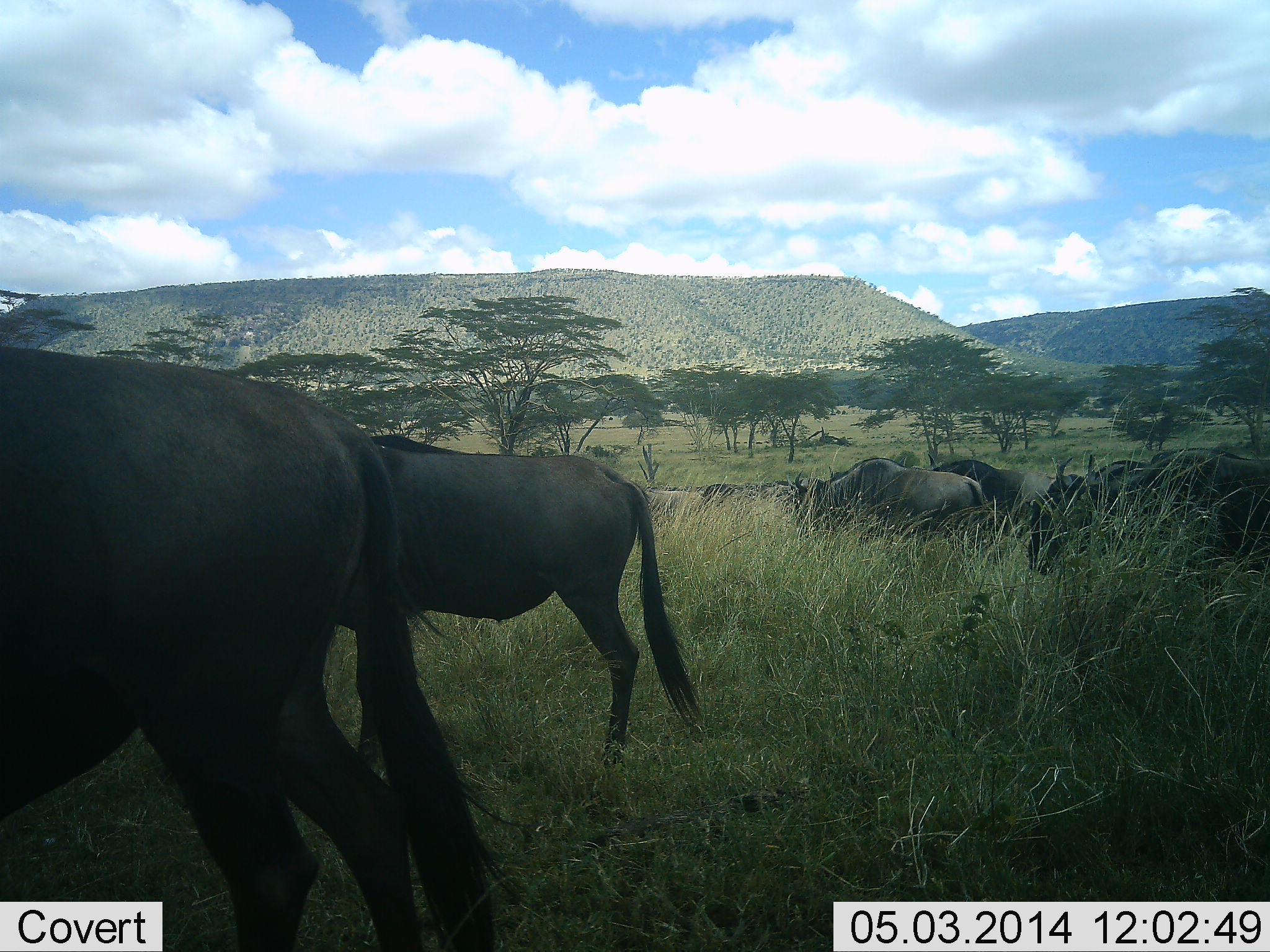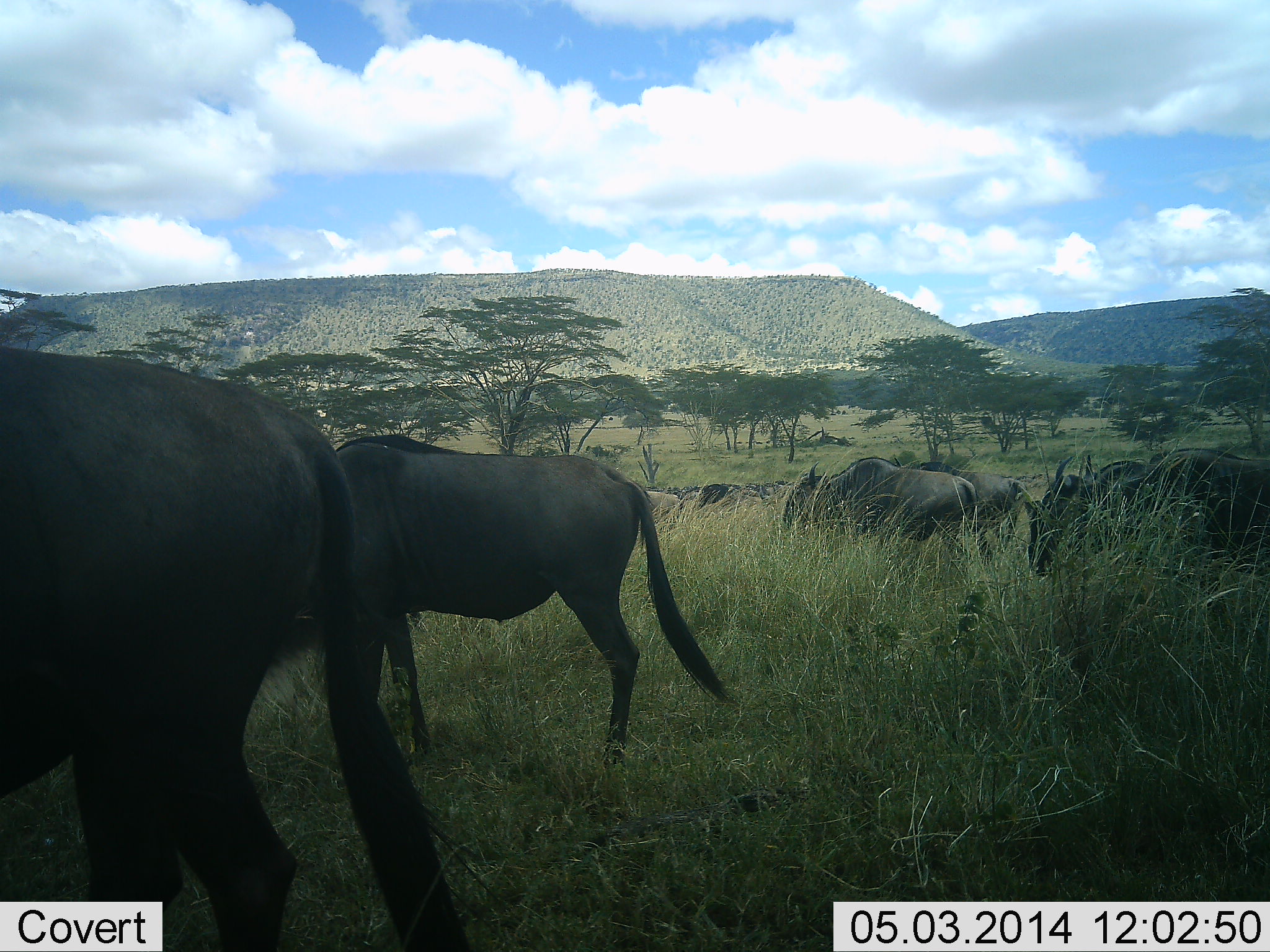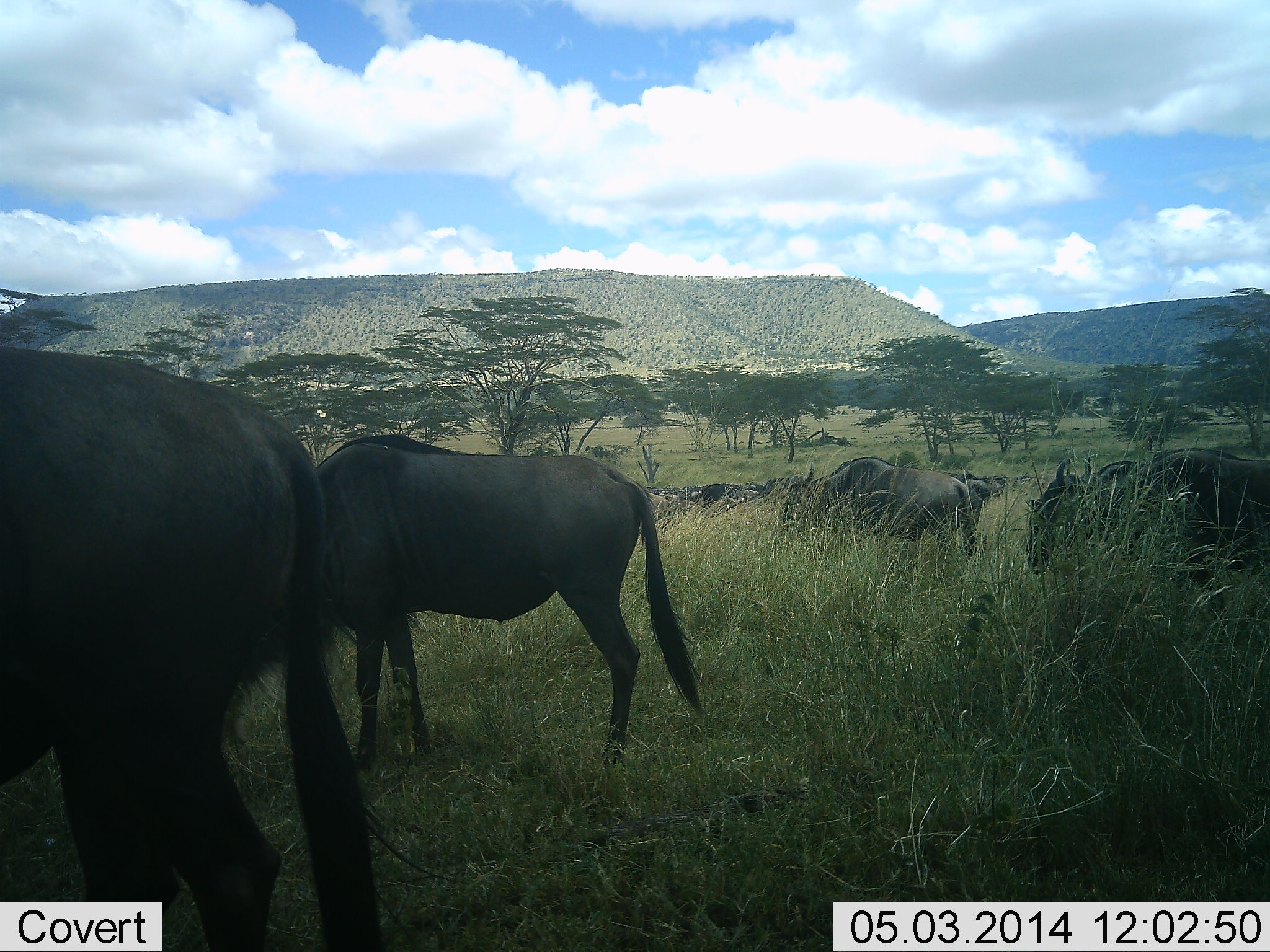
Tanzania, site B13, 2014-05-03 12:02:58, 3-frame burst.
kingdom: Animalia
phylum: Chordata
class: Mammalia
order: Artiodactyla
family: Bovidae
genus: Connochaetes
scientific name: Connochaetes taurinus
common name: blue wildebeest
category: wildebeest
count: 11-50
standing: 70%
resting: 10%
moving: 80%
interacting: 0%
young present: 0%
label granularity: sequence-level